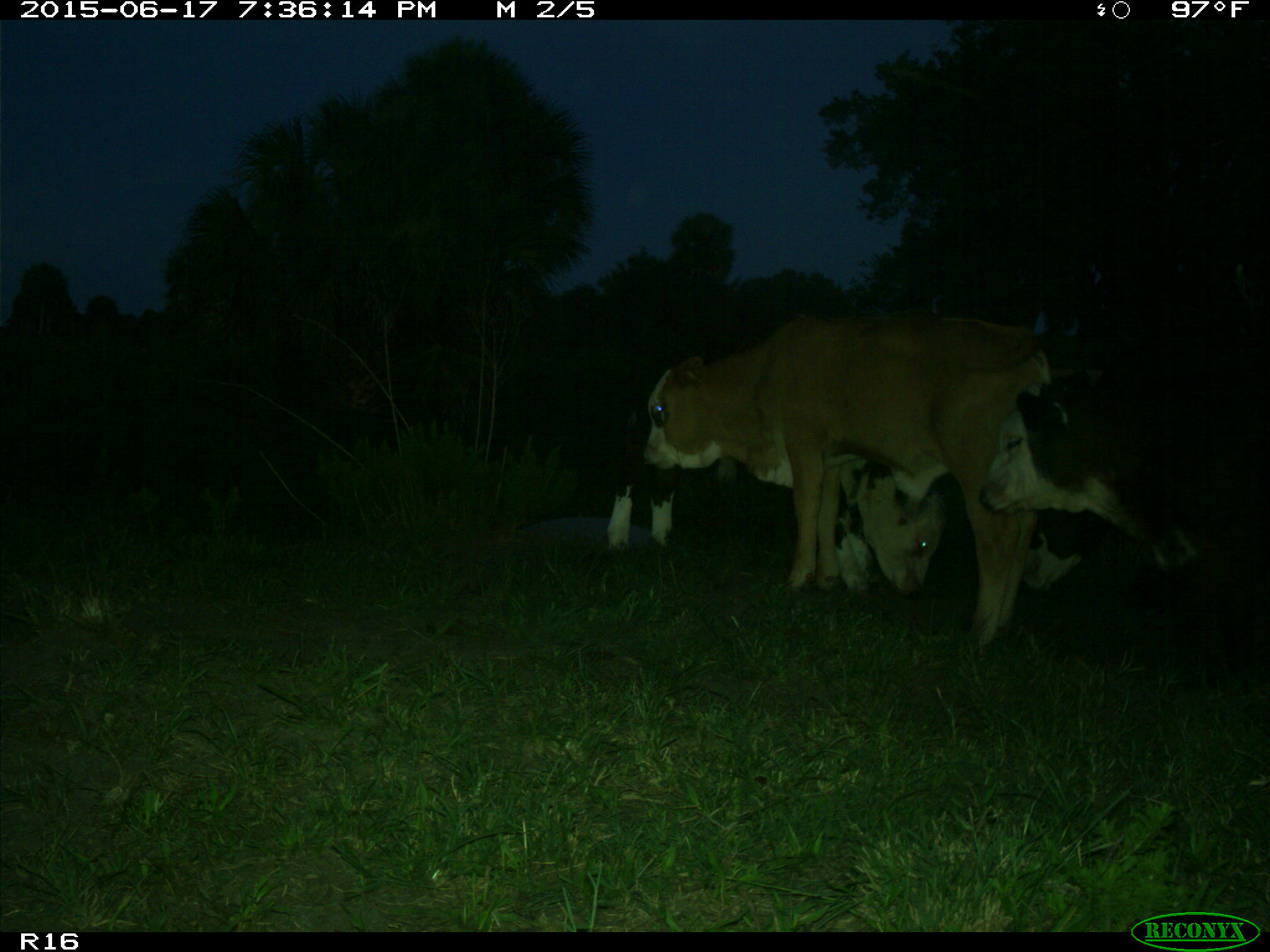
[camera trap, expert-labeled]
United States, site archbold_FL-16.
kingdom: Animalia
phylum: Chordata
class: Mammalia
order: Artiodactyla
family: Bovidae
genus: Bos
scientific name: Bos taurus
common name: domestic cow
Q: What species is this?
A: Bos taurus (domestic cow).